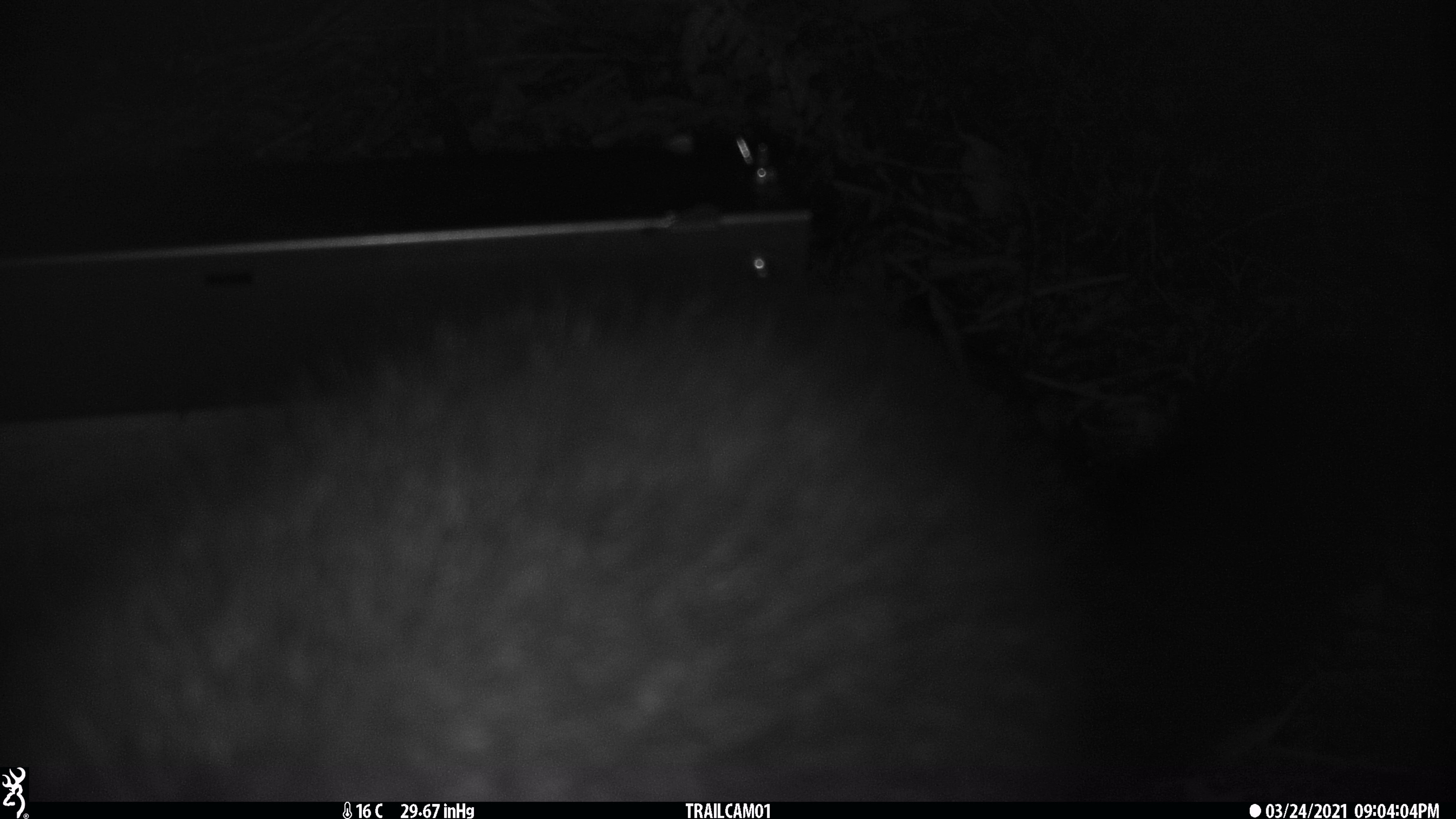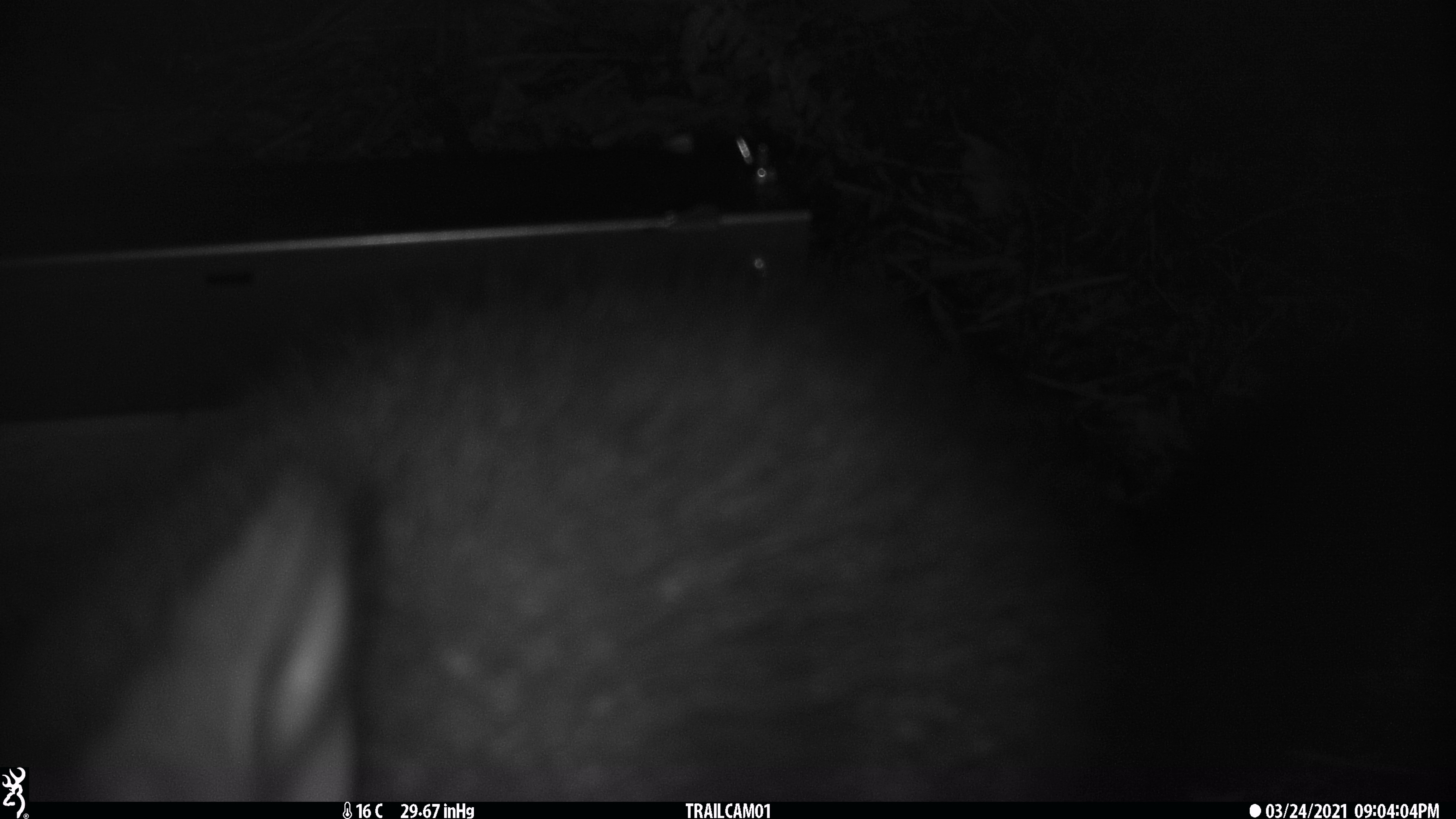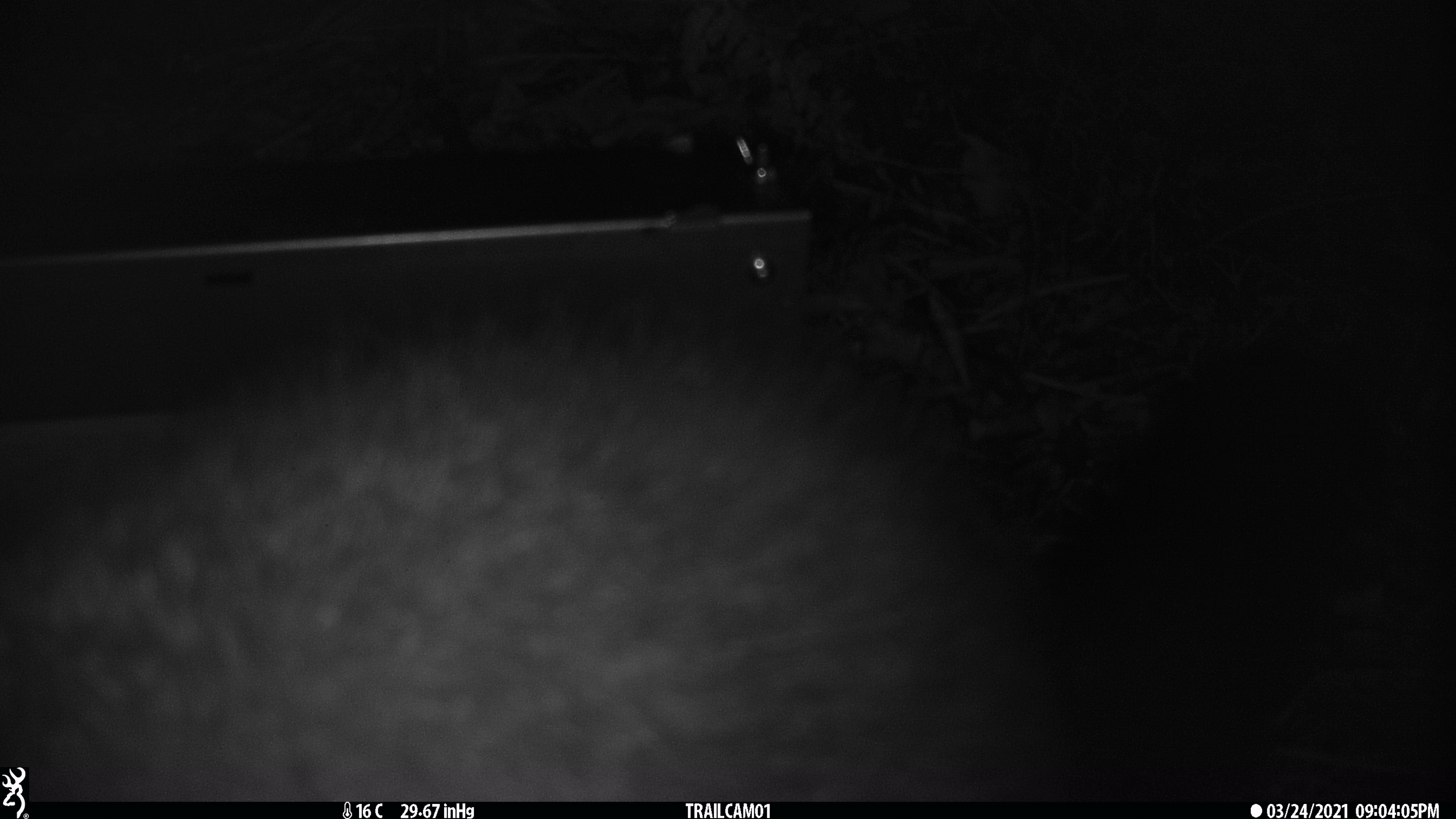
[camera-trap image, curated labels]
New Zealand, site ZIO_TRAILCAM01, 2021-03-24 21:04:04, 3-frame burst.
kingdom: Animalia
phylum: Chordata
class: Mammalia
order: Diprotodontia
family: Phalangeridae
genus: Trichosurus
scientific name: Trichosurus vulpecula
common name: common brushtail possum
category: possum